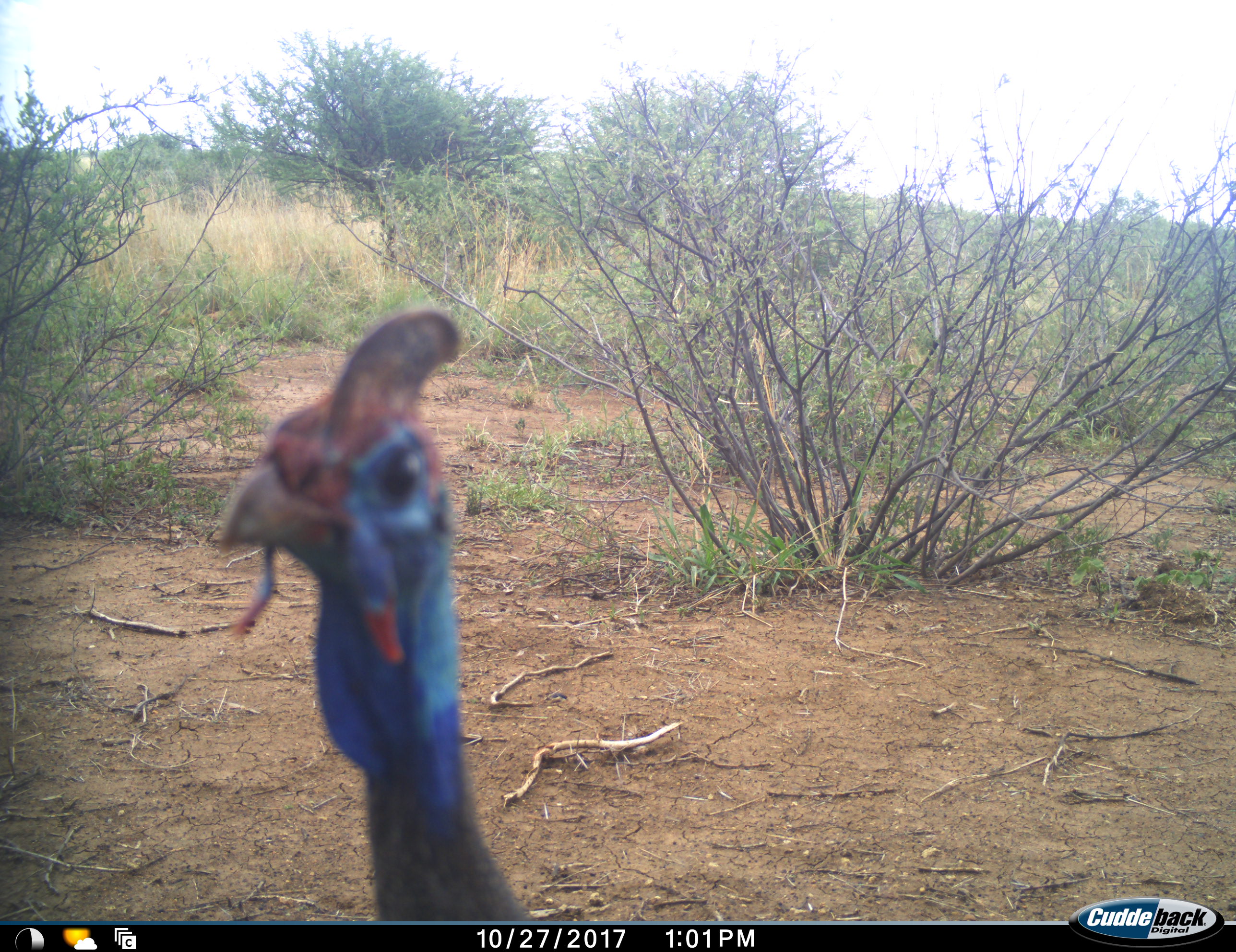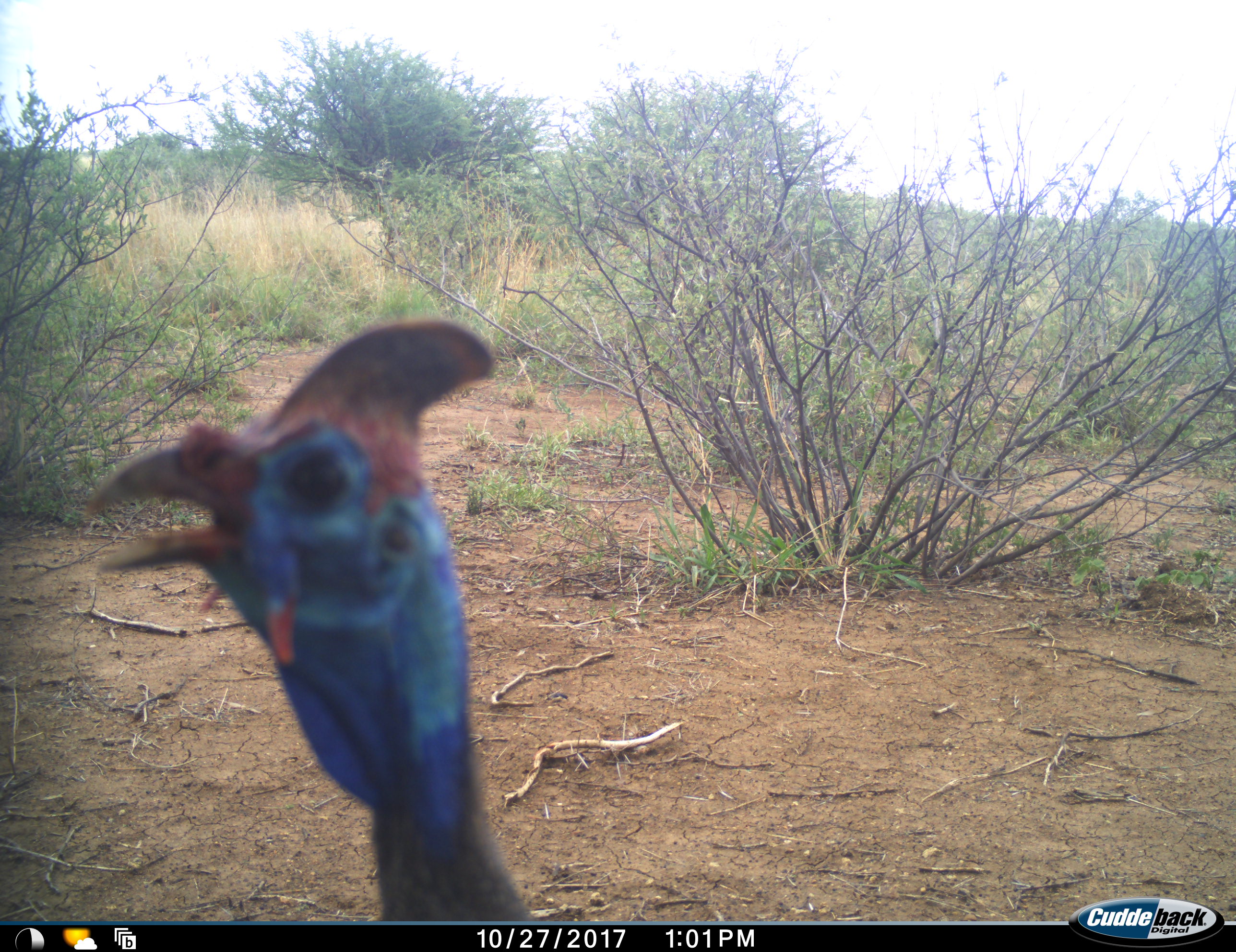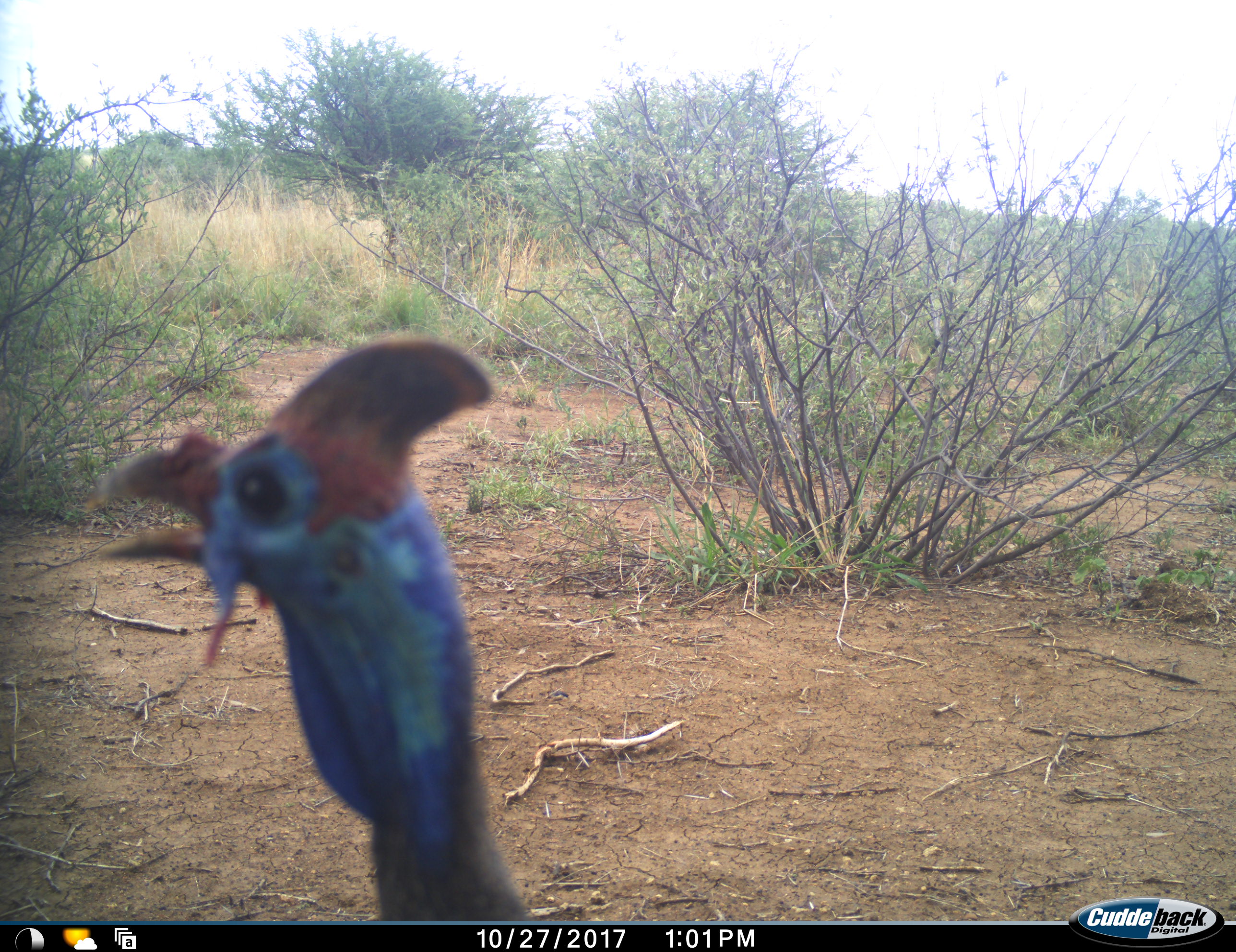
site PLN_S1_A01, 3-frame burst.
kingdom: Animalia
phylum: Chordata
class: Aves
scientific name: Aves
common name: bird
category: birdother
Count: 1.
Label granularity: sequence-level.